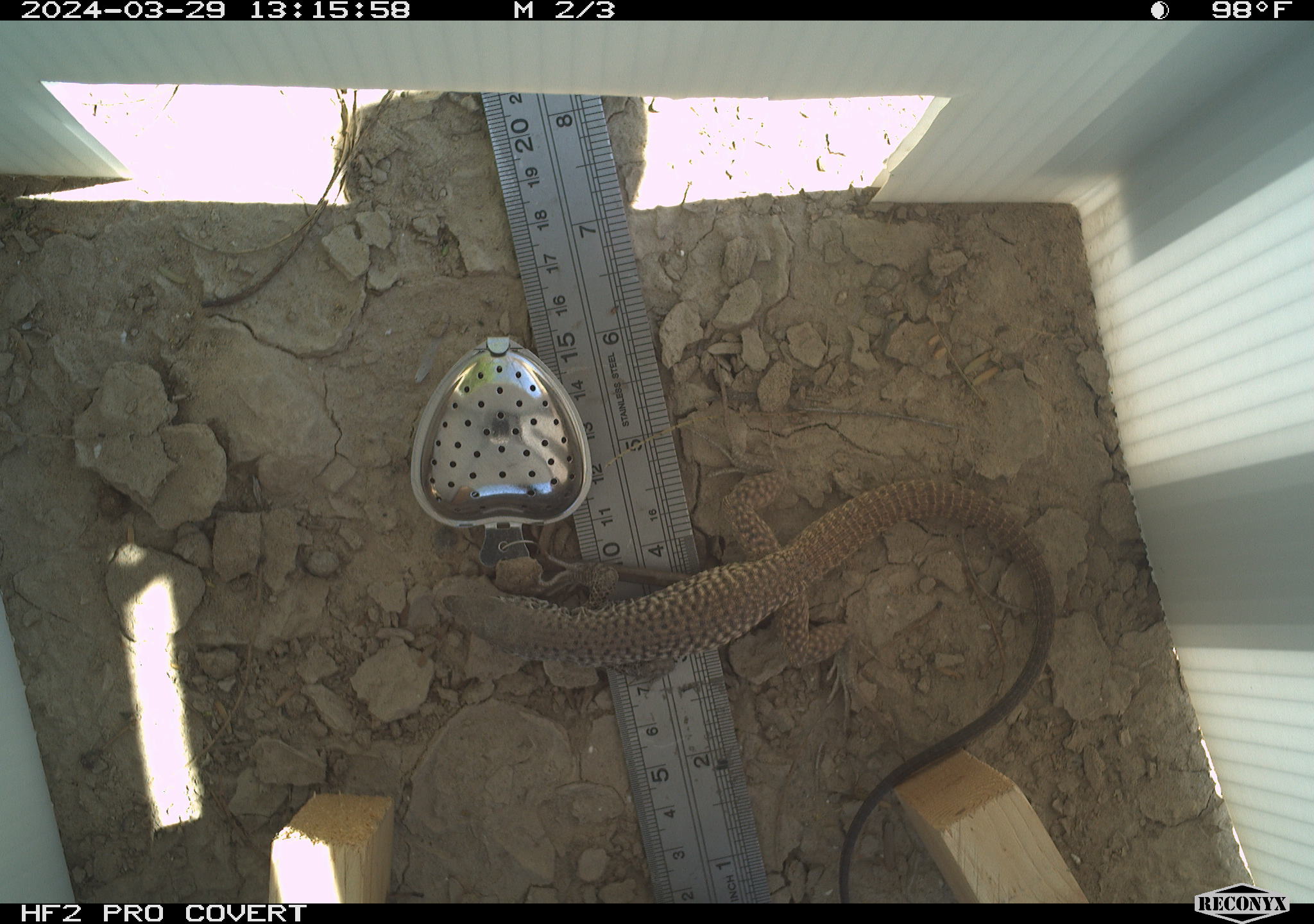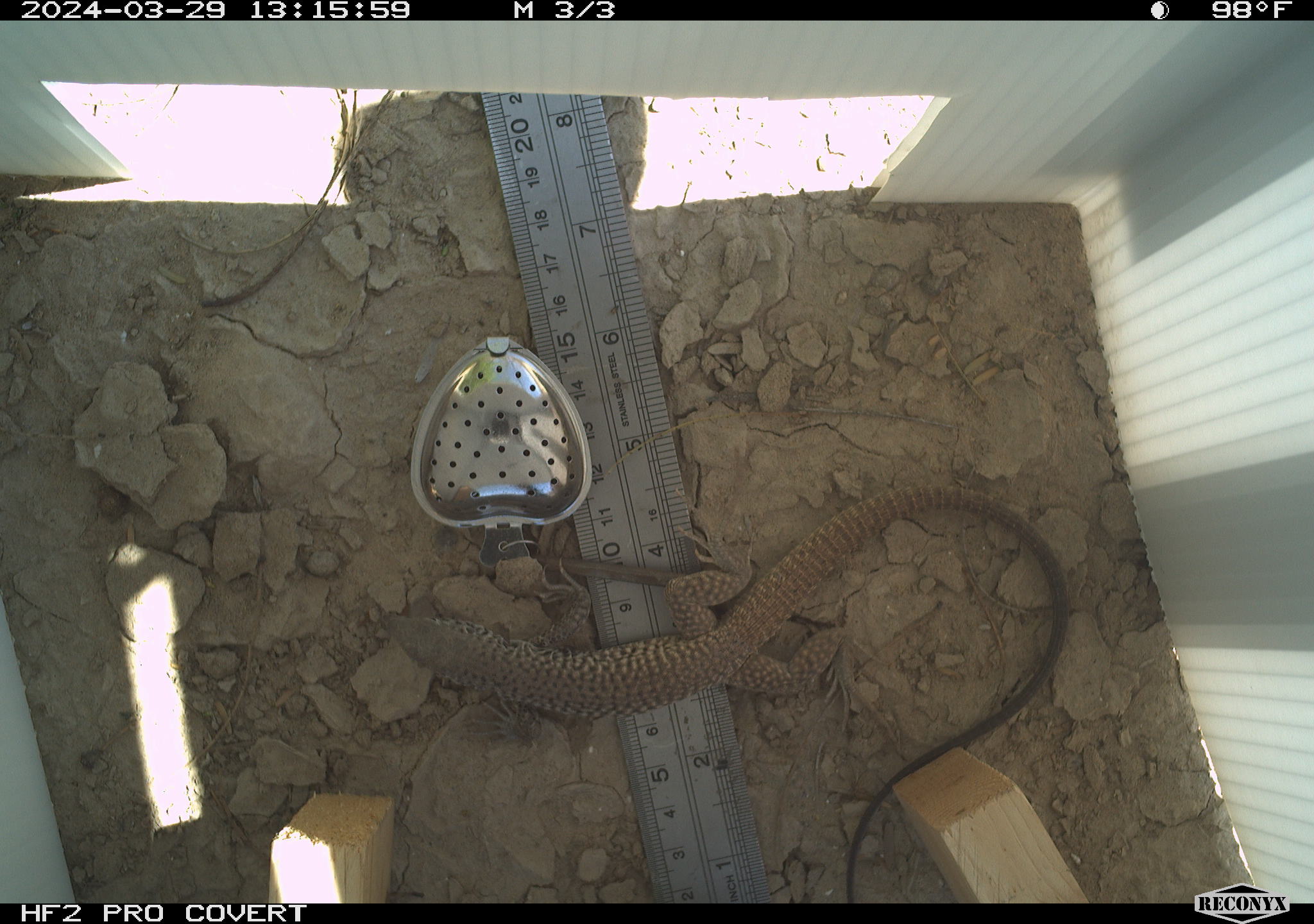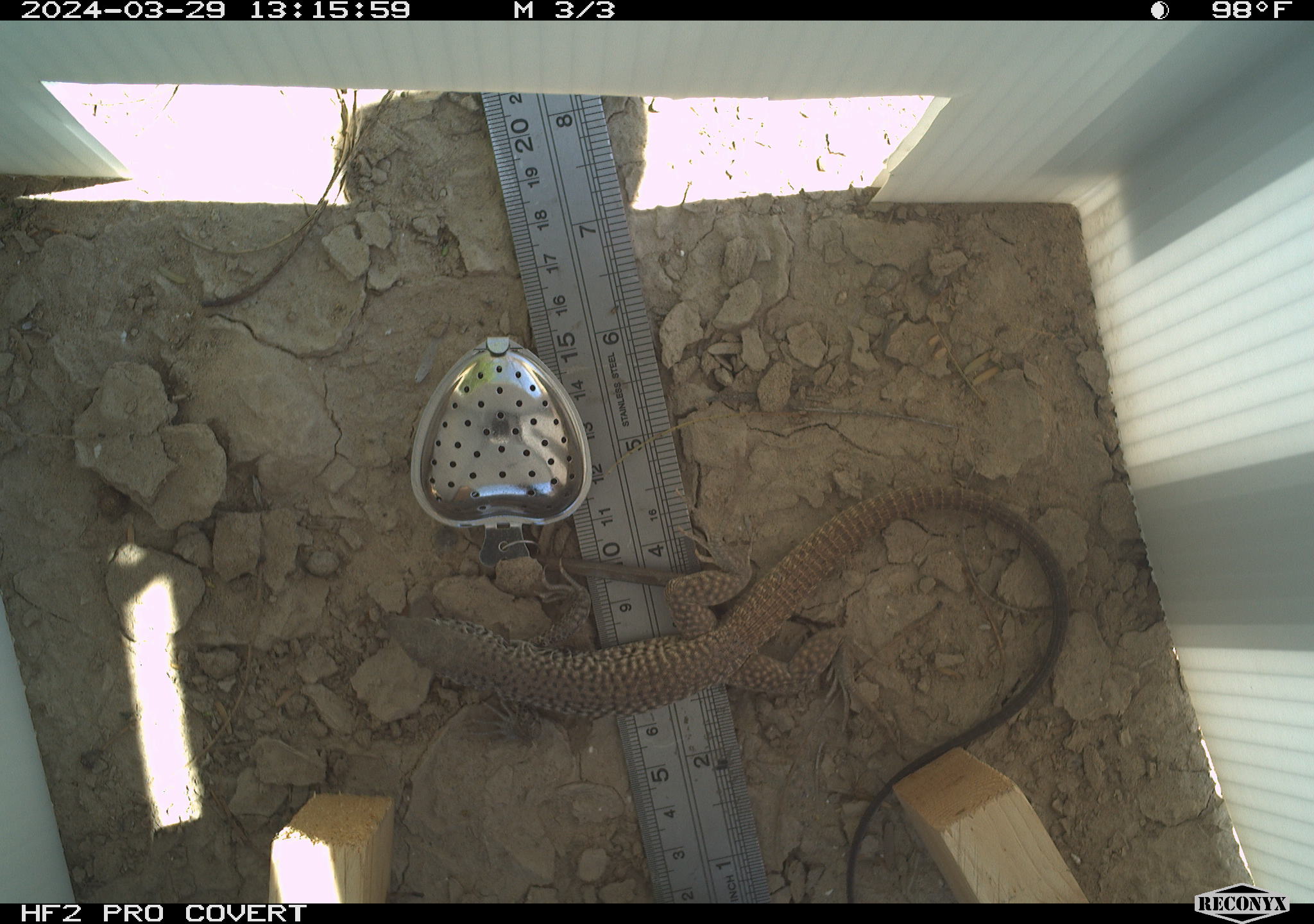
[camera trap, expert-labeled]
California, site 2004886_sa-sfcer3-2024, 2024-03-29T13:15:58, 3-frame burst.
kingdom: Animalia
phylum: Chordata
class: Reptilia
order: Squamata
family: Teiidae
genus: Aspidoscelis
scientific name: Aspidoscelis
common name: whiptail lizards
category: aspidoscelis species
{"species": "aspidoscelis species (whiptail lizards) (Aspidoscelis)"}